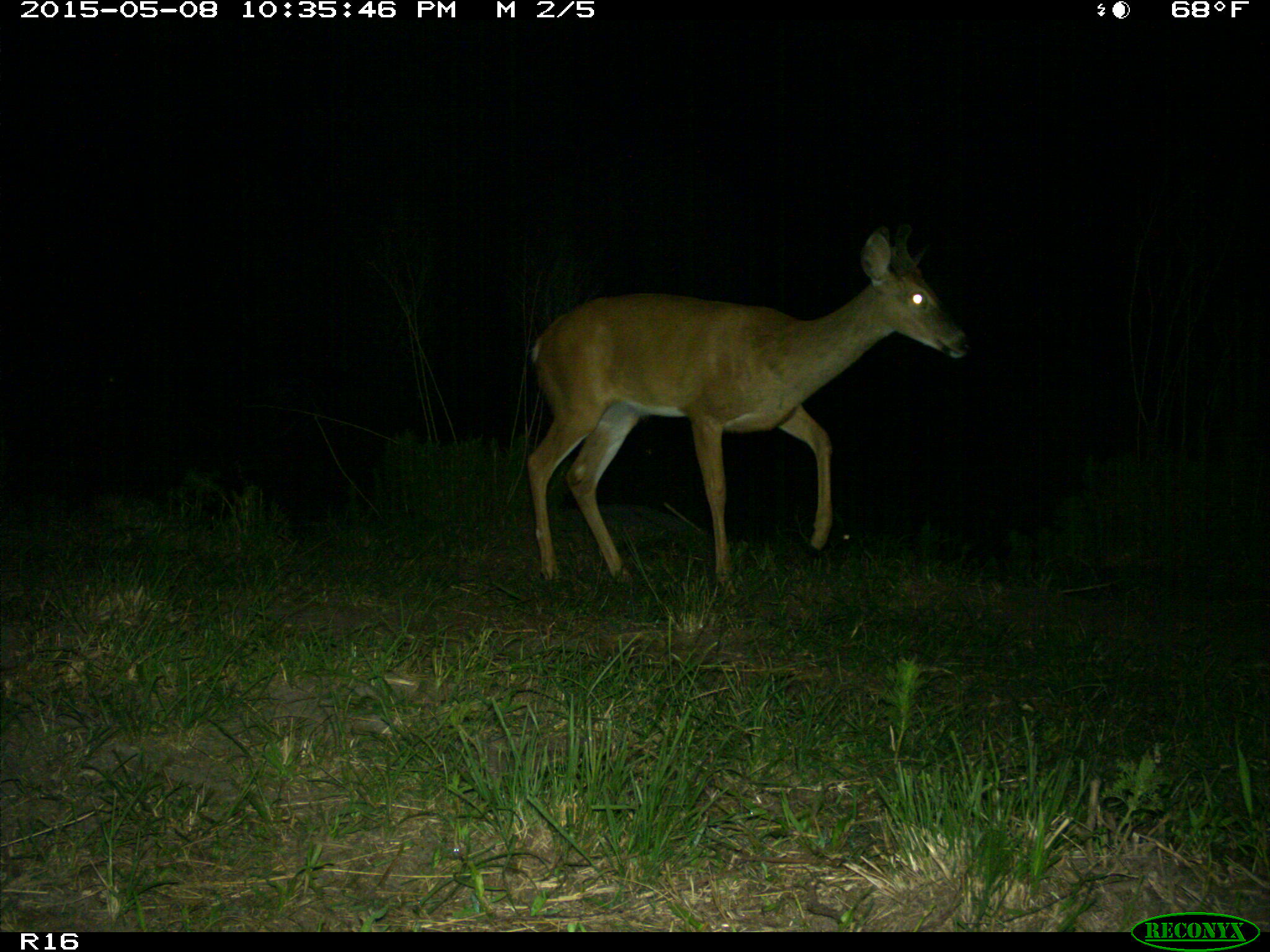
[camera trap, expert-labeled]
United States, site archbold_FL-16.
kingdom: Animalia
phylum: Chordata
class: Mammalia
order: Artiodactyla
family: Bovidae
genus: Bos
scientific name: Bos taurus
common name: domestic cow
Bos taurus (domestic cow).